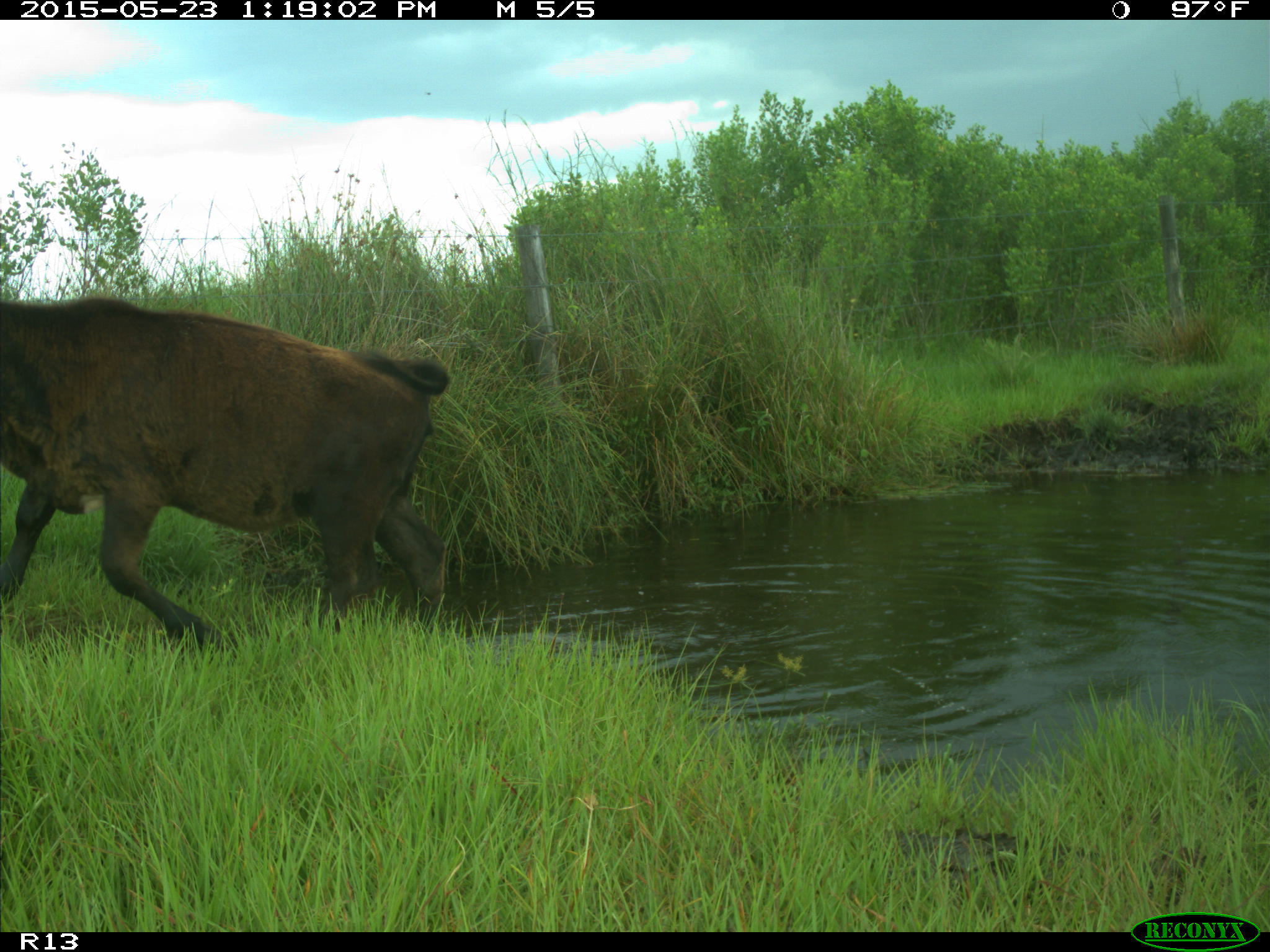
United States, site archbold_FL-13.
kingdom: Animalia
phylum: Chordata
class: Mammalia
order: Artiodactyla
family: Bovidae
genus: Bos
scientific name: Bos taurus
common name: domestic cow